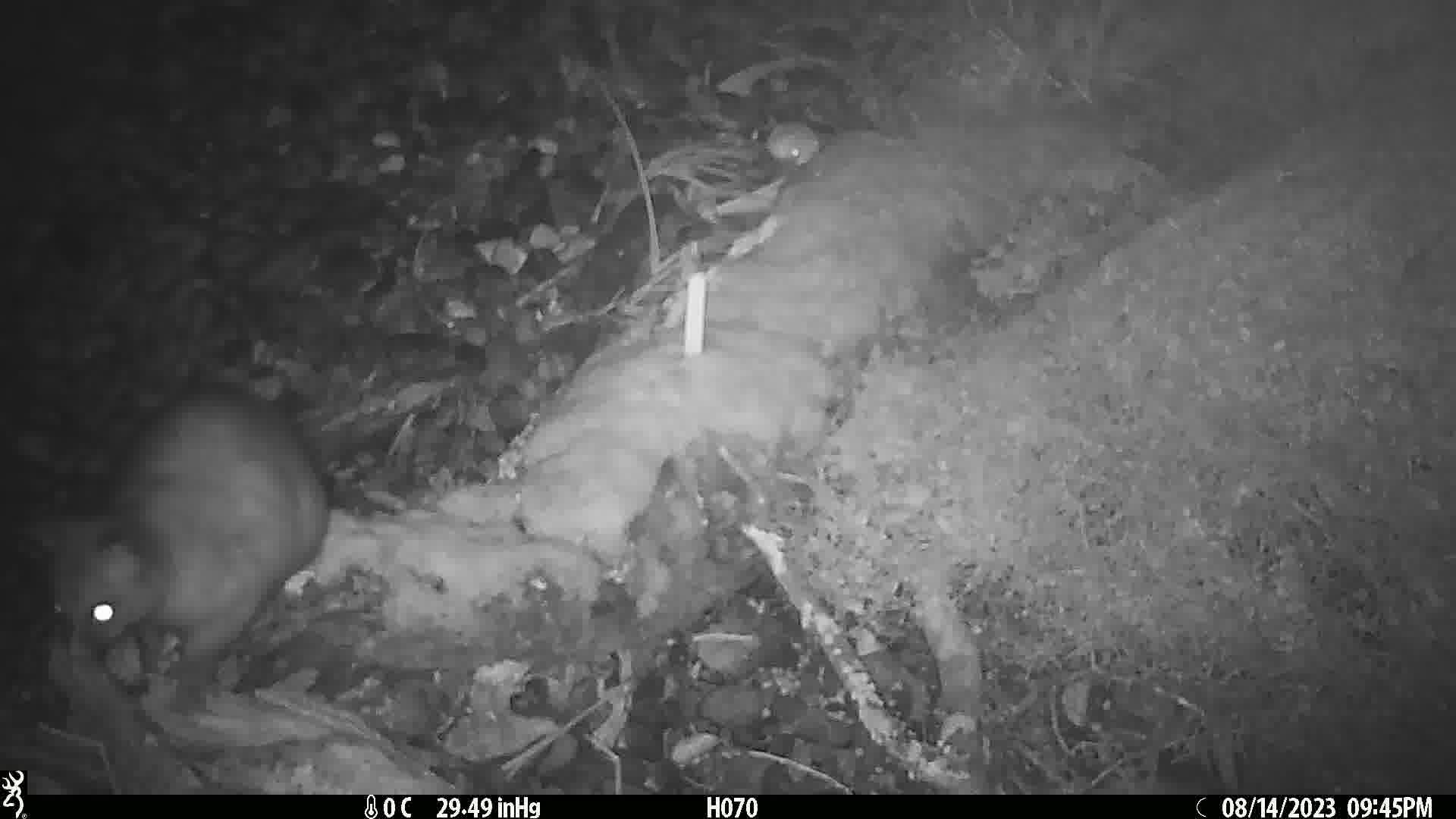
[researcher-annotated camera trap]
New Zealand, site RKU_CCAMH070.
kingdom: Animalia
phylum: Chordata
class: Mammalia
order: Diprotodontia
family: Phalangeridae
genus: Trichosurus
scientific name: Trichosurus vulpecula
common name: common brushtail possum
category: possum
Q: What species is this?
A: Possum (common brushtail possum) (Trichosurus vulpecula).